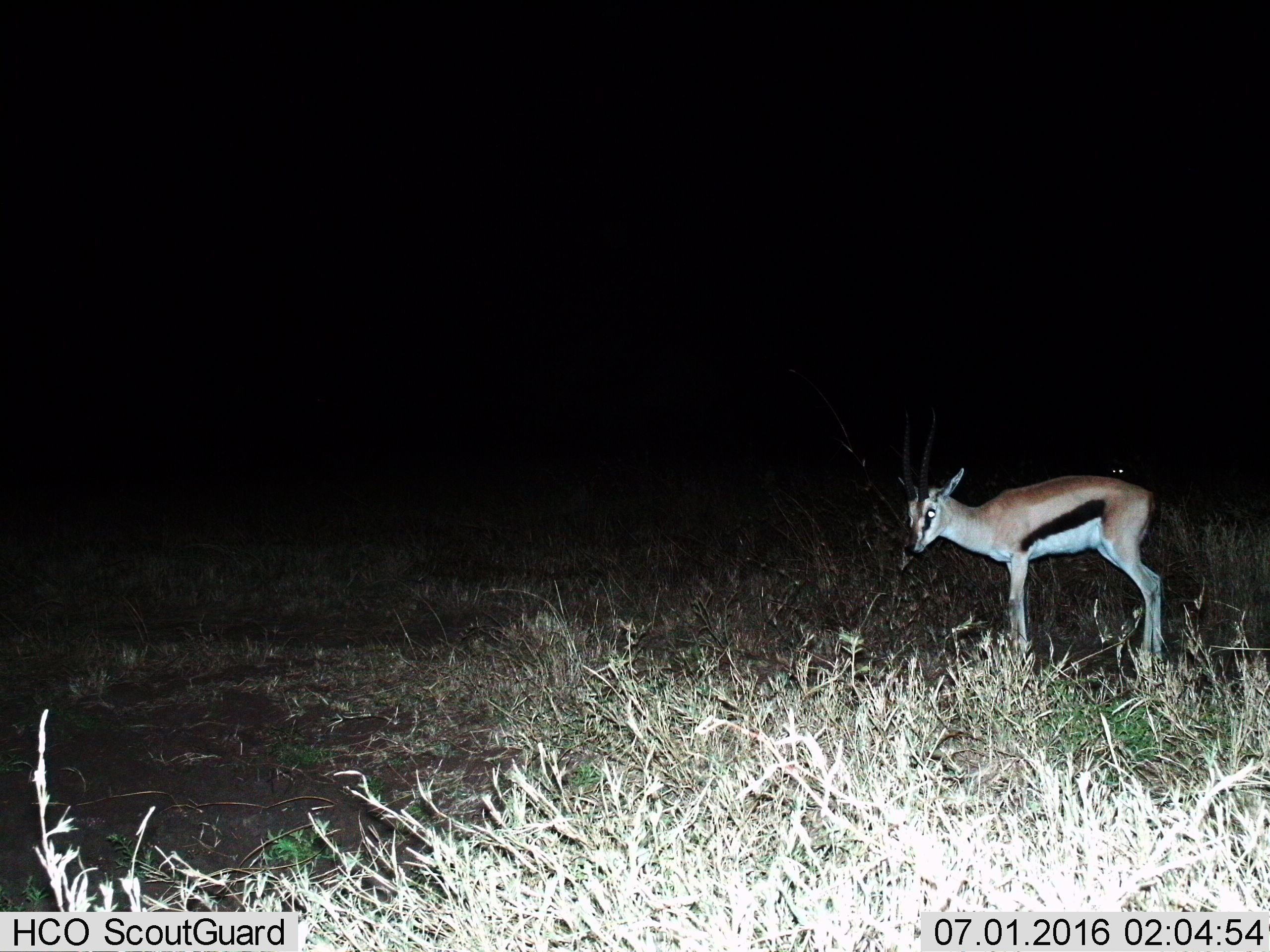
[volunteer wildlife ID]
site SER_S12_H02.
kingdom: Animalia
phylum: Chordata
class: Mammalia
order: Artiodactyla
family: Bovidae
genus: Eudorcas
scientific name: Eudorcas thomsonii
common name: thomson's gazelle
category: gazellethomsons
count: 1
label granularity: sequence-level